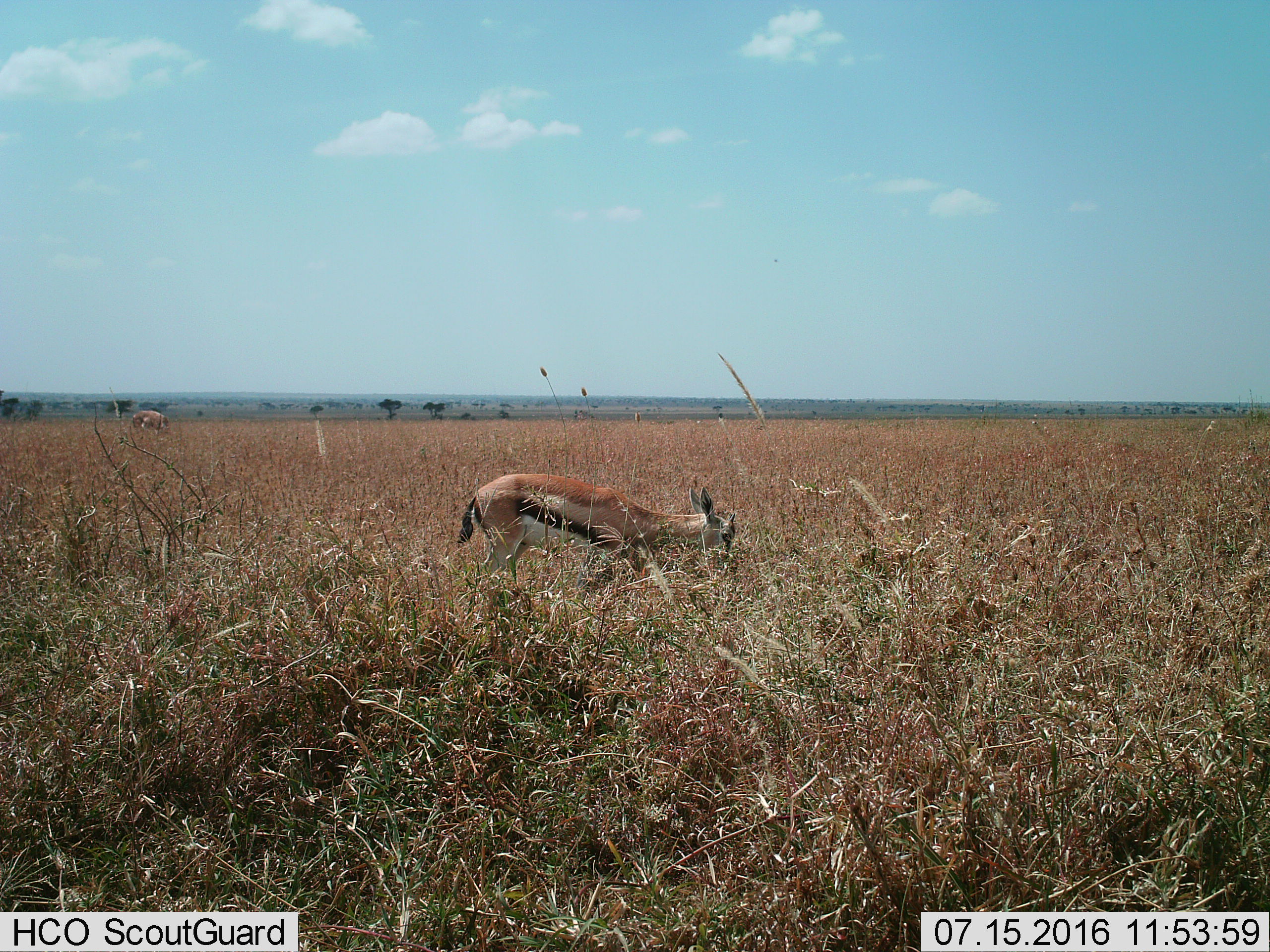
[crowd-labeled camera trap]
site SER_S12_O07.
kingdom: Animalia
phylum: Chordata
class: Mammalia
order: Artiodactyla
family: Bovidae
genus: Eudorcas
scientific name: Eudorcas thomsonii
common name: thomson's gazelle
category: gazellethomsons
Gazellethomsons (thomson's gazelle) (Eudorcas thomsonii), count 2. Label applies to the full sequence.